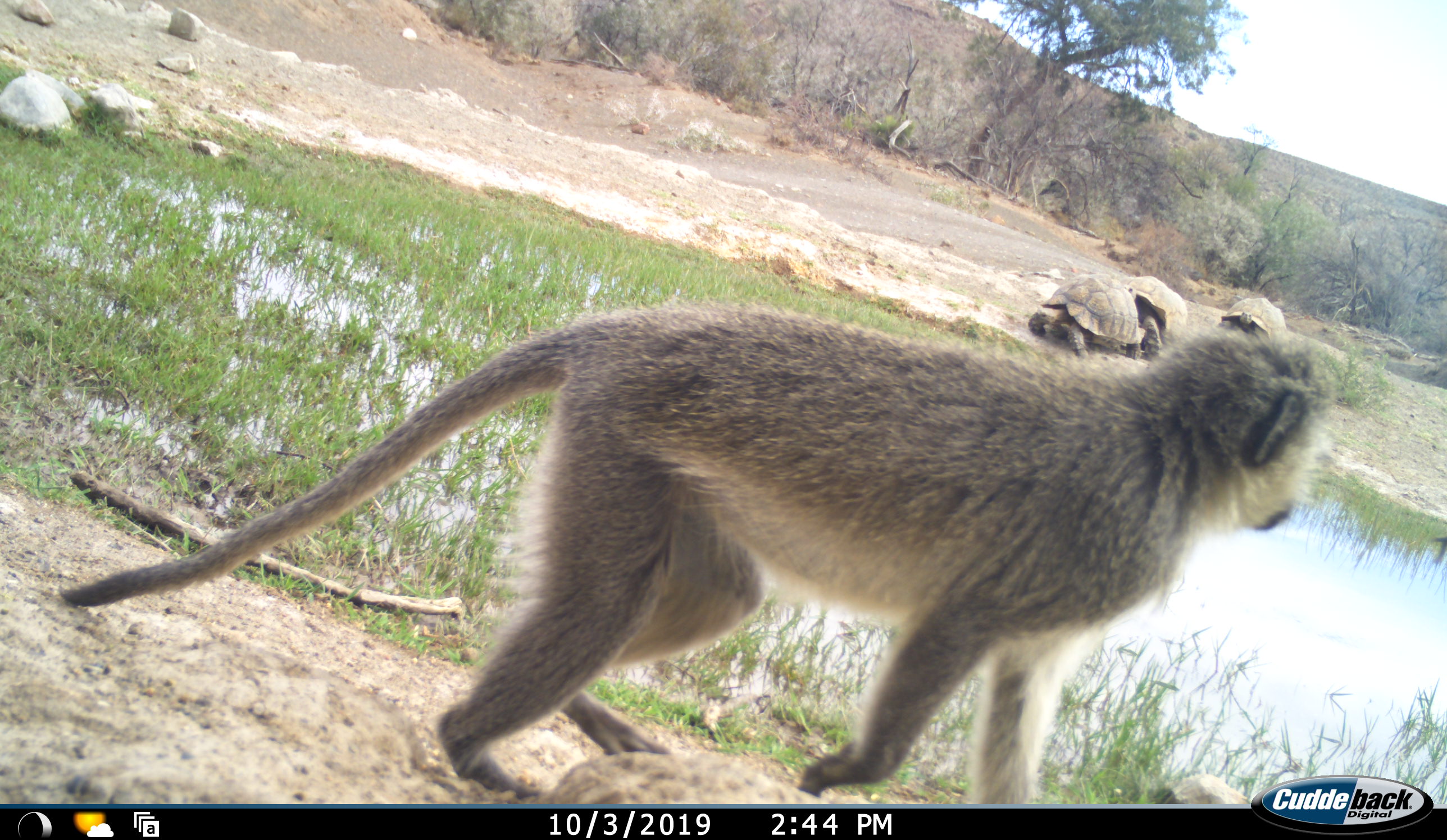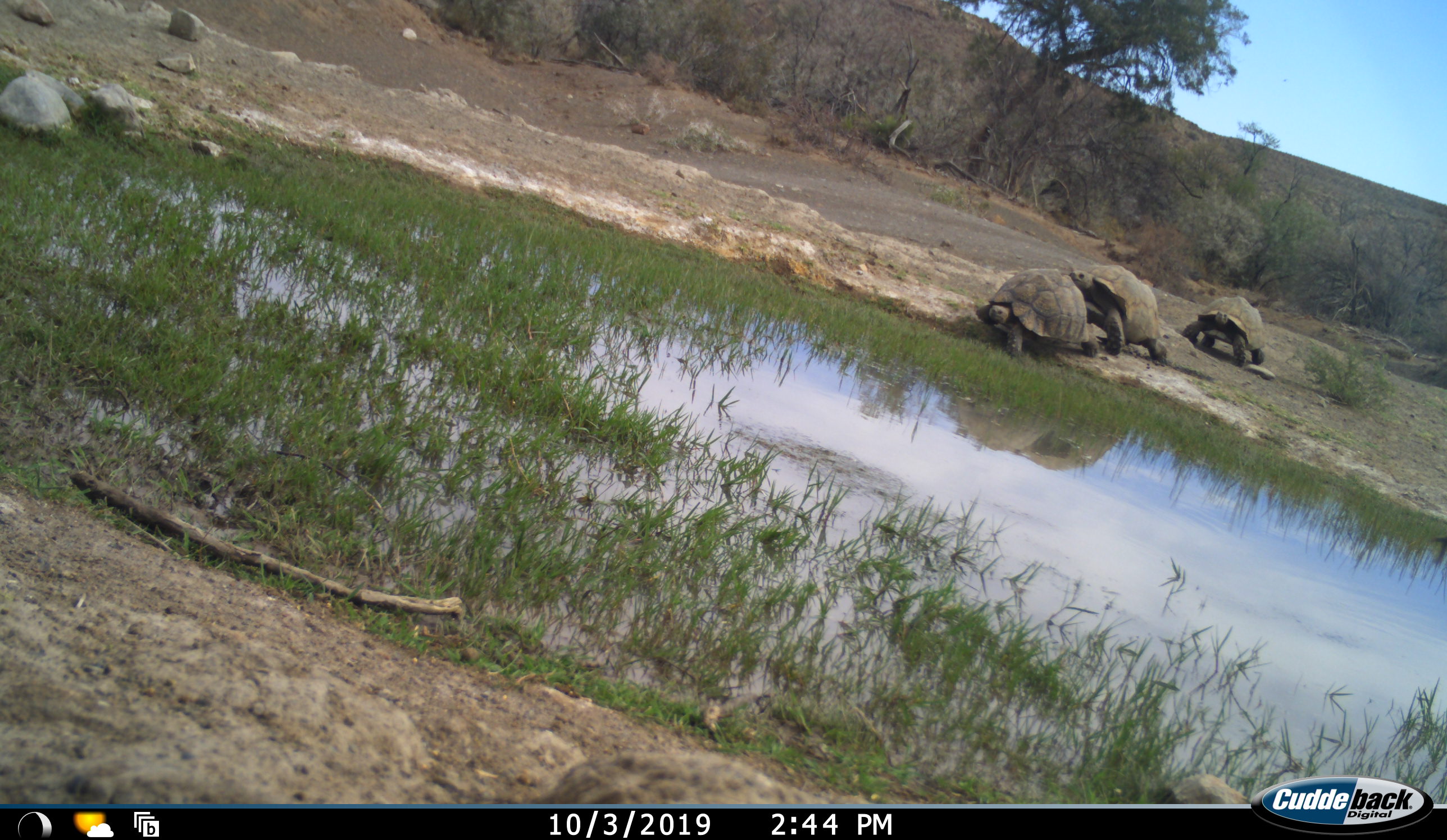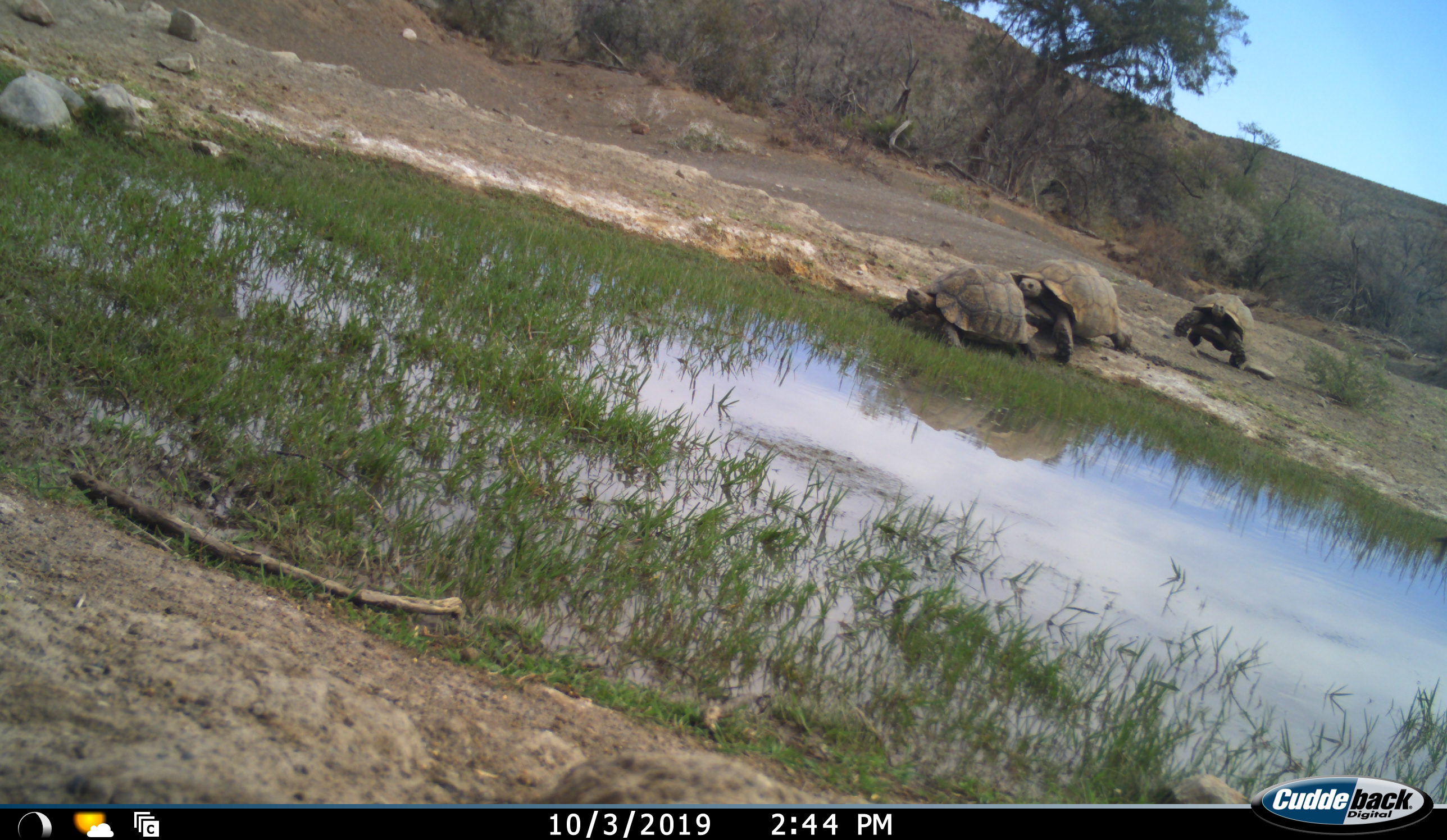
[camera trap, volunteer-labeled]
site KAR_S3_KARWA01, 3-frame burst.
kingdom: Animalia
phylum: Chordata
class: Mammalia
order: Primates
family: Cercopithecidae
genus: Chlorocebus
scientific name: Chlorocebus pygerythrus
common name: vervet monkey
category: monkeyvervet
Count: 1.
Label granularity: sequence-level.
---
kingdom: Animalia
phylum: Chordata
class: Reptilia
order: Testudines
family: Testudinidae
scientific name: Testudinidae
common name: tortoise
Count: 3.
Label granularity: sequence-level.